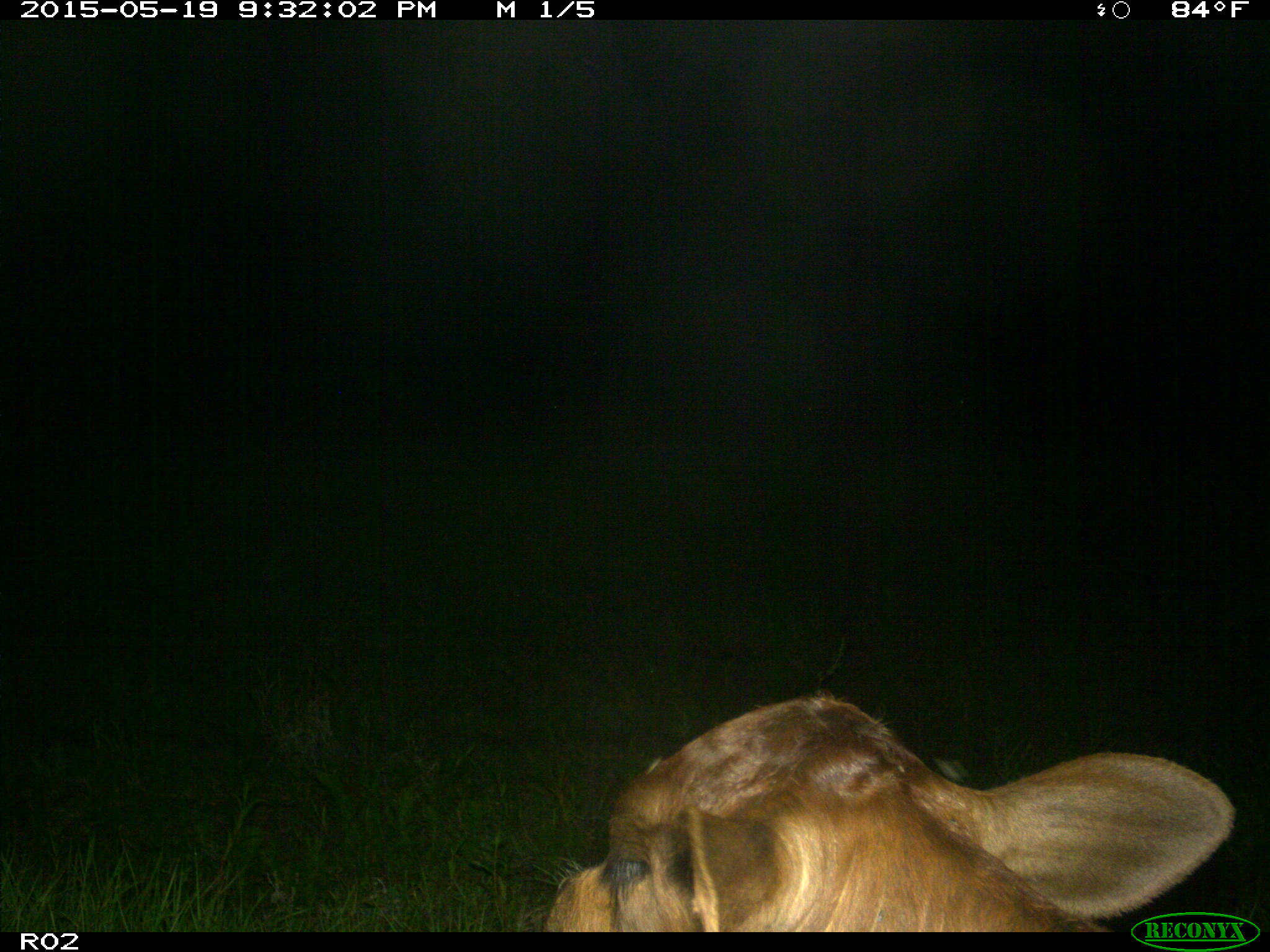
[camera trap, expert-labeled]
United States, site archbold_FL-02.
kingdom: Animalia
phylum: Chordata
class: Mammalia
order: Artiodactyla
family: Bovidae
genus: Bos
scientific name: Bos taurus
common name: domestic cow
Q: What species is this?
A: Bos taurus (domestic cow).